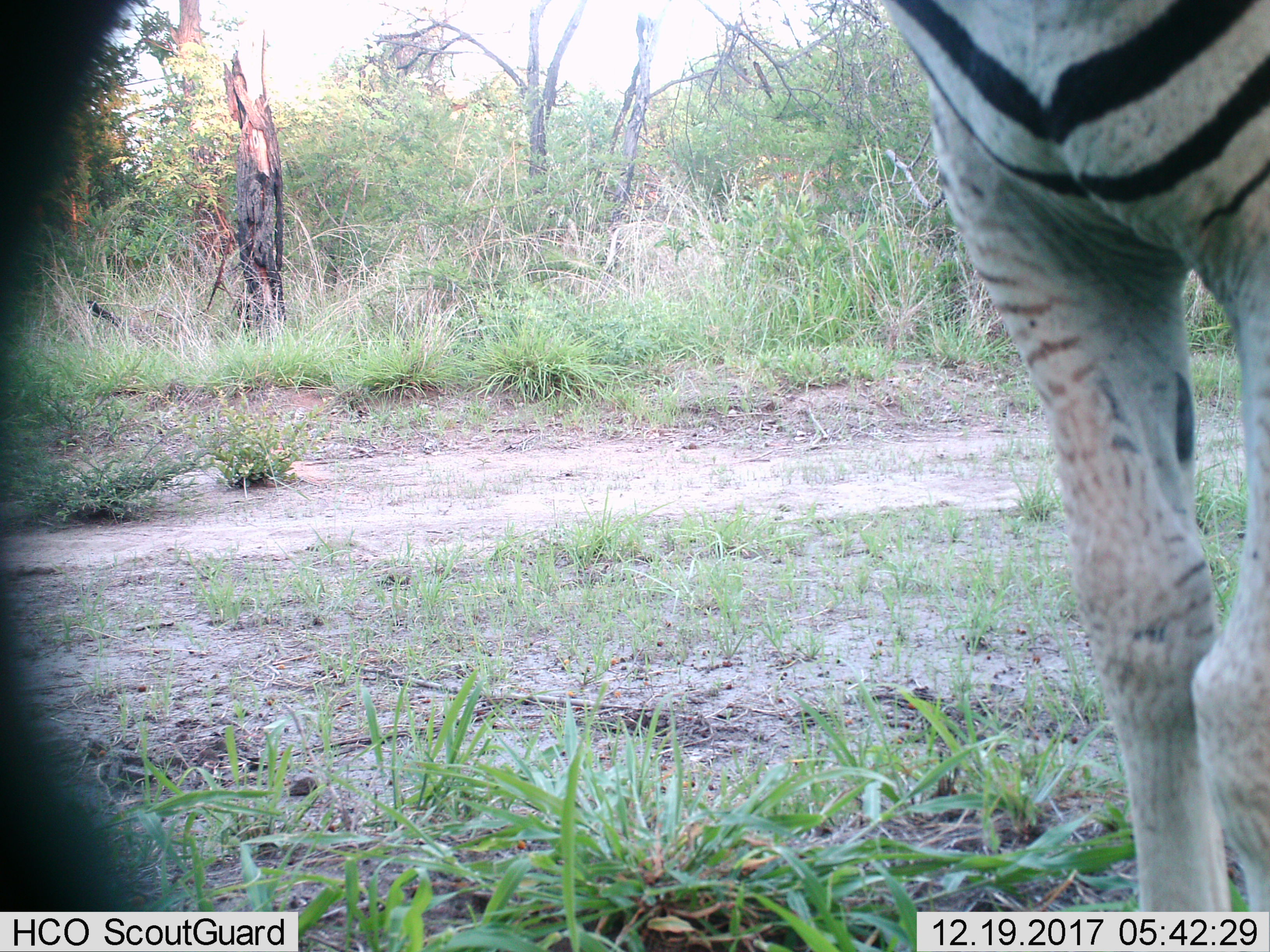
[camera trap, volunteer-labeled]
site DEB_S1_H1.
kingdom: Animalia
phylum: Chordata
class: Mammalia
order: Perissodactyla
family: Equidae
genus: Equus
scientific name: Equus quagga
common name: plains zebra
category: zebraplains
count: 1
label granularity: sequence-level